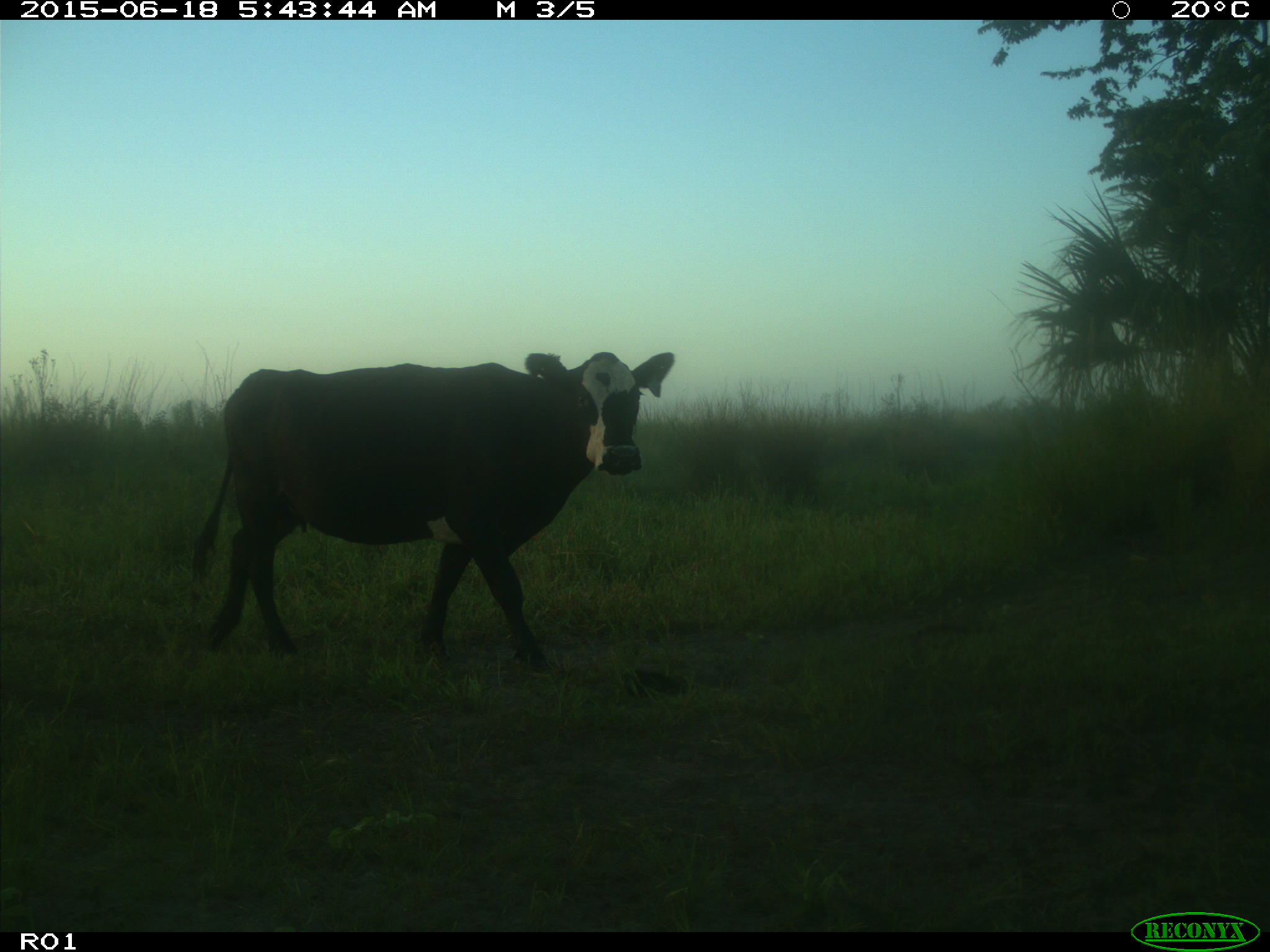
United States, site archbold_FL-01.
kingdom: Animalia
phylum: Chordata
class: Mammalia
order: Artiodactyla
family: Bovidae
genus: Bos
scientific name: Bos taurus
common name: domestic cow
Bos taurus (domestic cow).